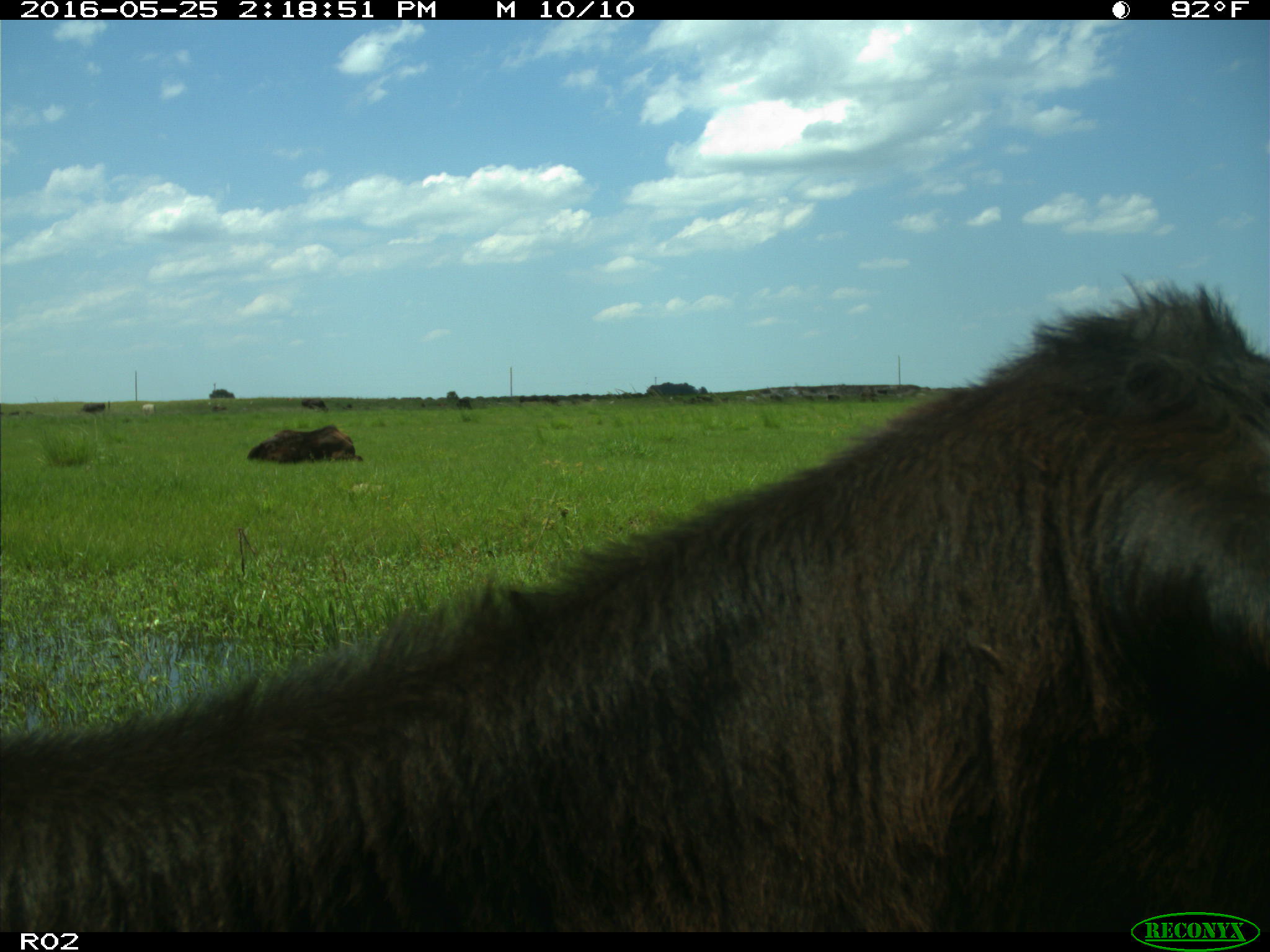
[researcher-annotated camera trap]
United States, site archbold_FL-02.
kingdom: Animalia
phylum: Chordata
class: Mammalia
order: Artiodactyla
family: Bovidae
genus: Bos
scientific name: Bos taurus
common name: domestic cow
Bos taurus (domestic cow).